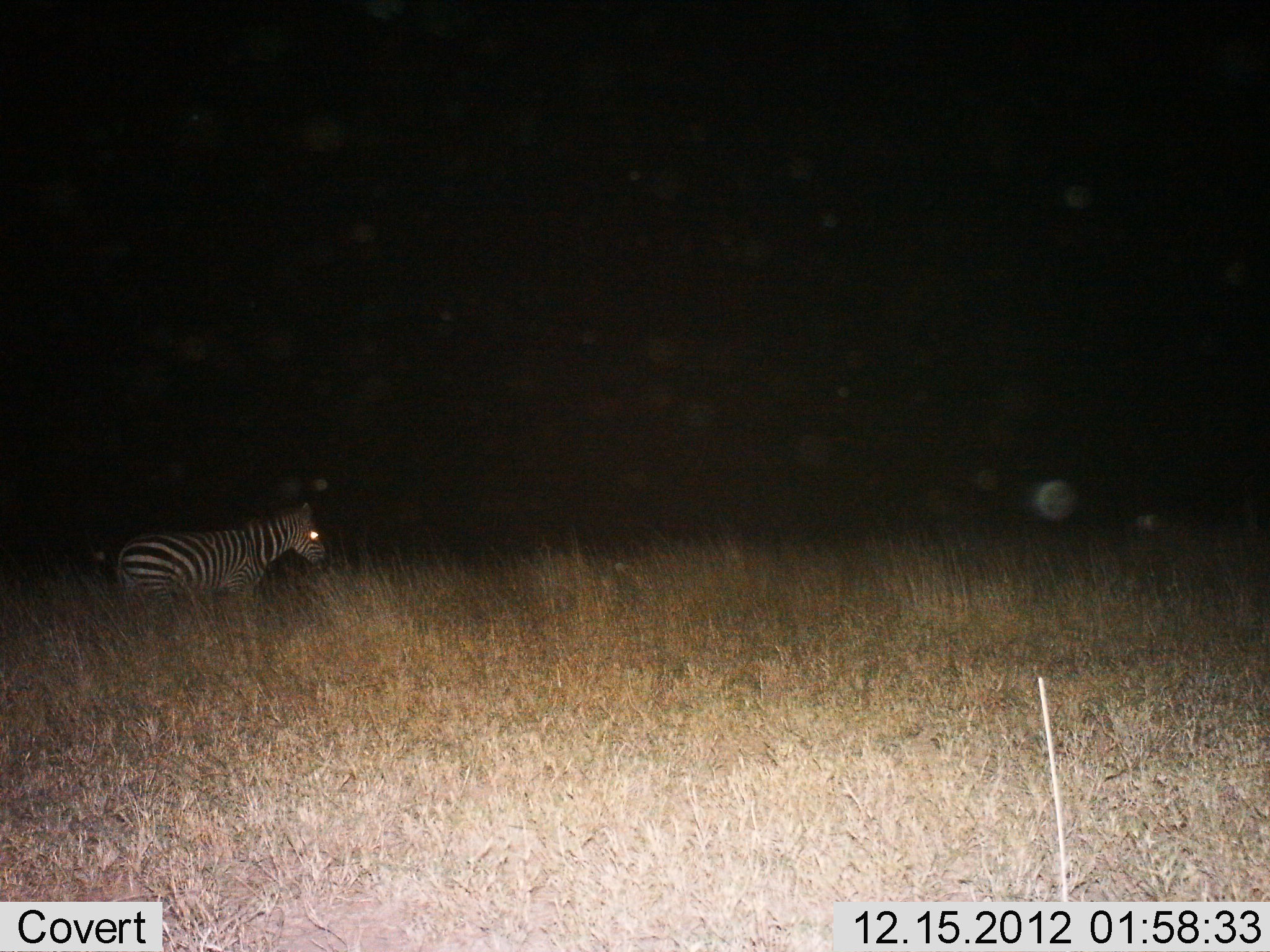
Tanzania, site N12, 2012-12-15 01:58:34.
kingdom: Animalia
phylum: Chordata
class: Mammalia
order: Perissodactyla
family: Equidae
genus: Equus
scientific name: Equus quagga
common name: plains zebra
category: zebra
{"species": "zebra (plains zebra) (Equus quagga)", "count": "1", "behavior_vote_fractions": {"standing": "64%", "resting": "7%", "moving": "43%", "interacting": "0%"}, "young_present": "14%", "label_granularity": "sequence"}